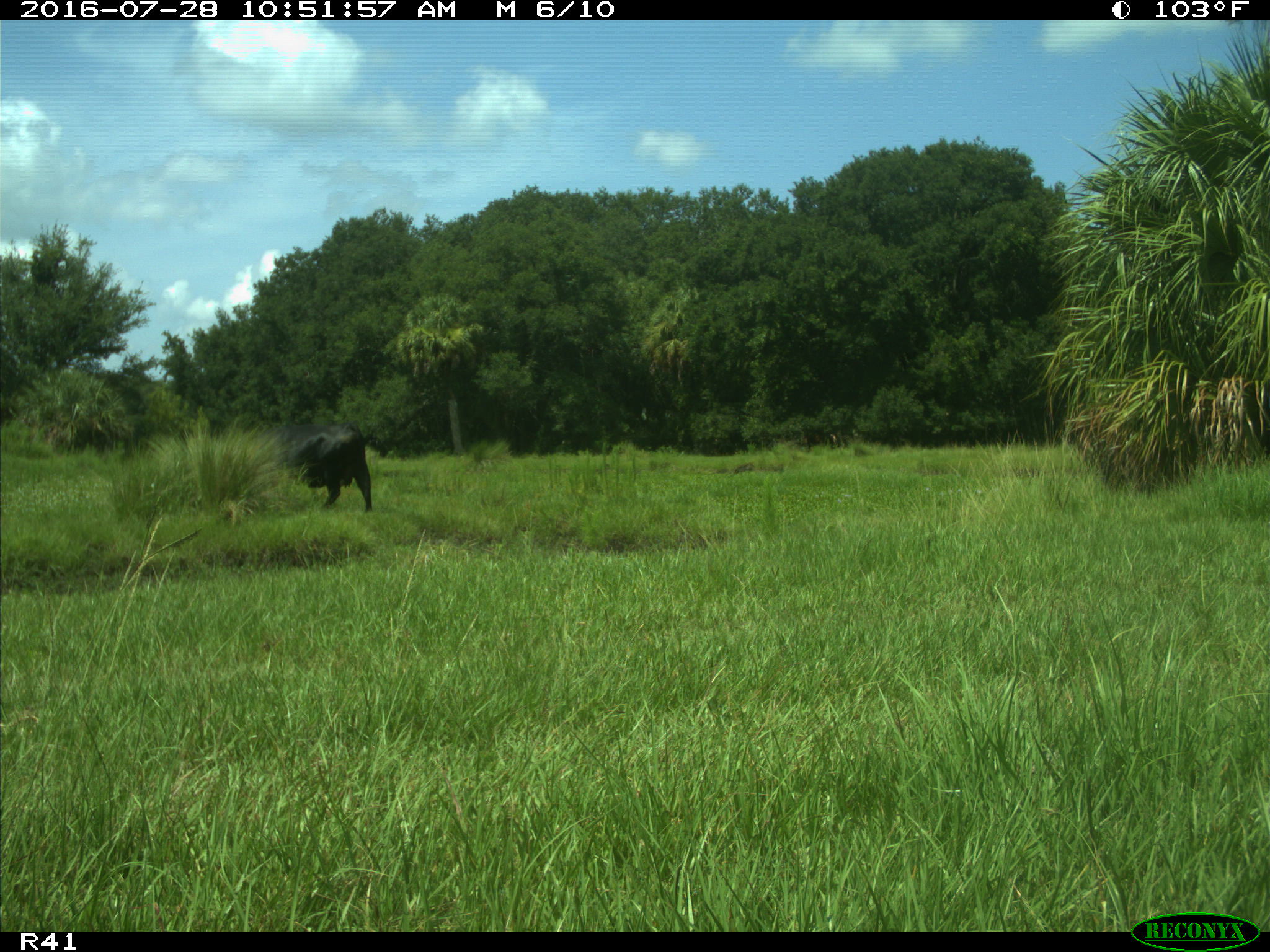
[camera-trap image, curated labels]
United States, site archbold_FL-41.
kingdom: Animalia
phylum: Chordata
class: Mammalia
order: Artiodactyla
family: Bovidae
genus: Bos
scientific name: Bos taurus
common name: domestic cow